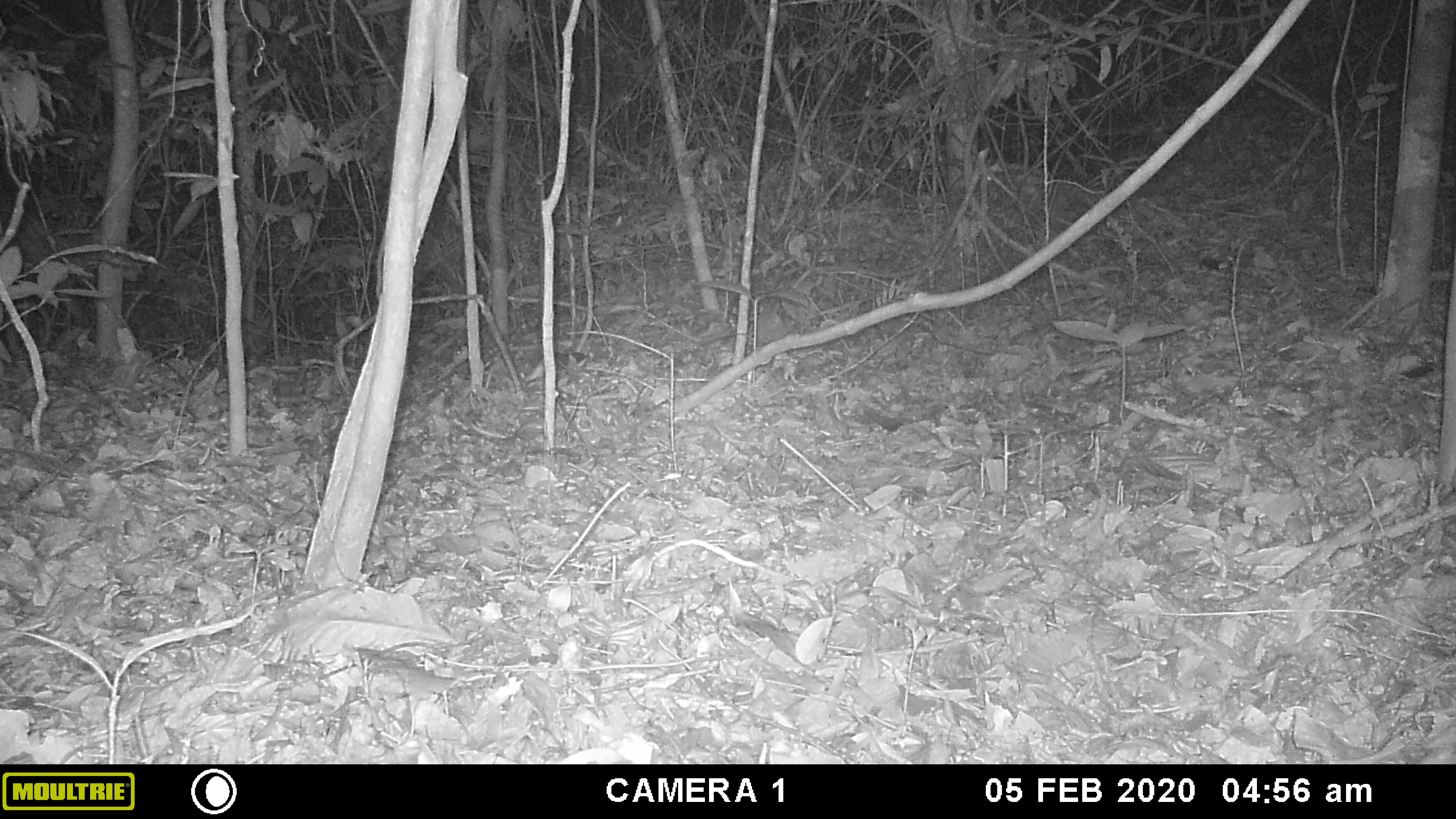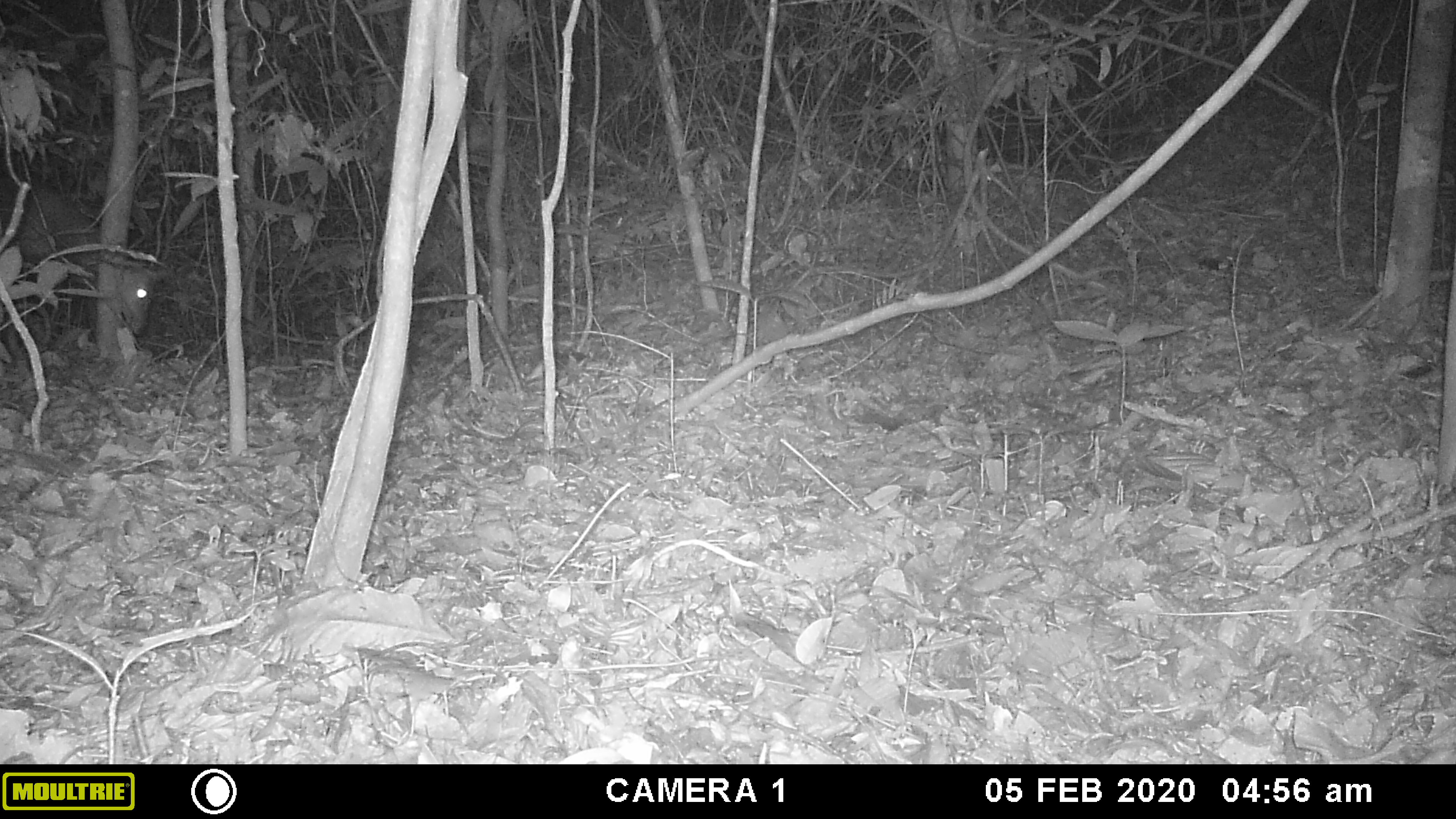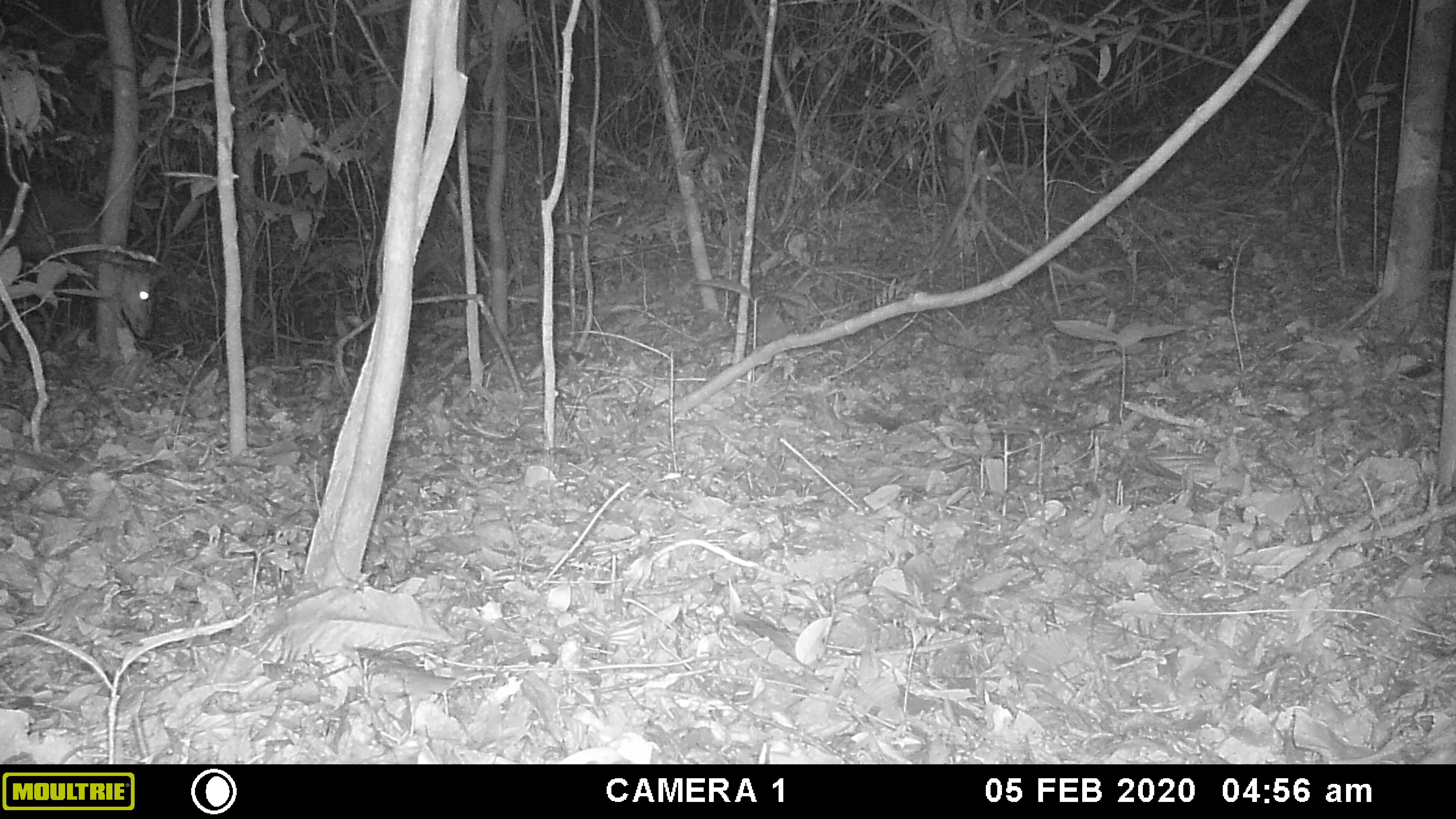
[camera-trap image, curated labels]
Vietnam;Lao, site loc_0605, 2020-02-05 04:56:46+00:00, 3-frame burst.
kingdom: Animalia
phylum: Chordata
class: Mammalia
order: Artiodactyla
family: Cervidae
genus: Muntiacus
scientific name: Muntiacus rooseveltorum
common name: roosevelt's muntjac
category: roosevelts muntjac group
Roosevelts muntjac group (roosevelt's muntjac) (Muntiacus rooseveltorum). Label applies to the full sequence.